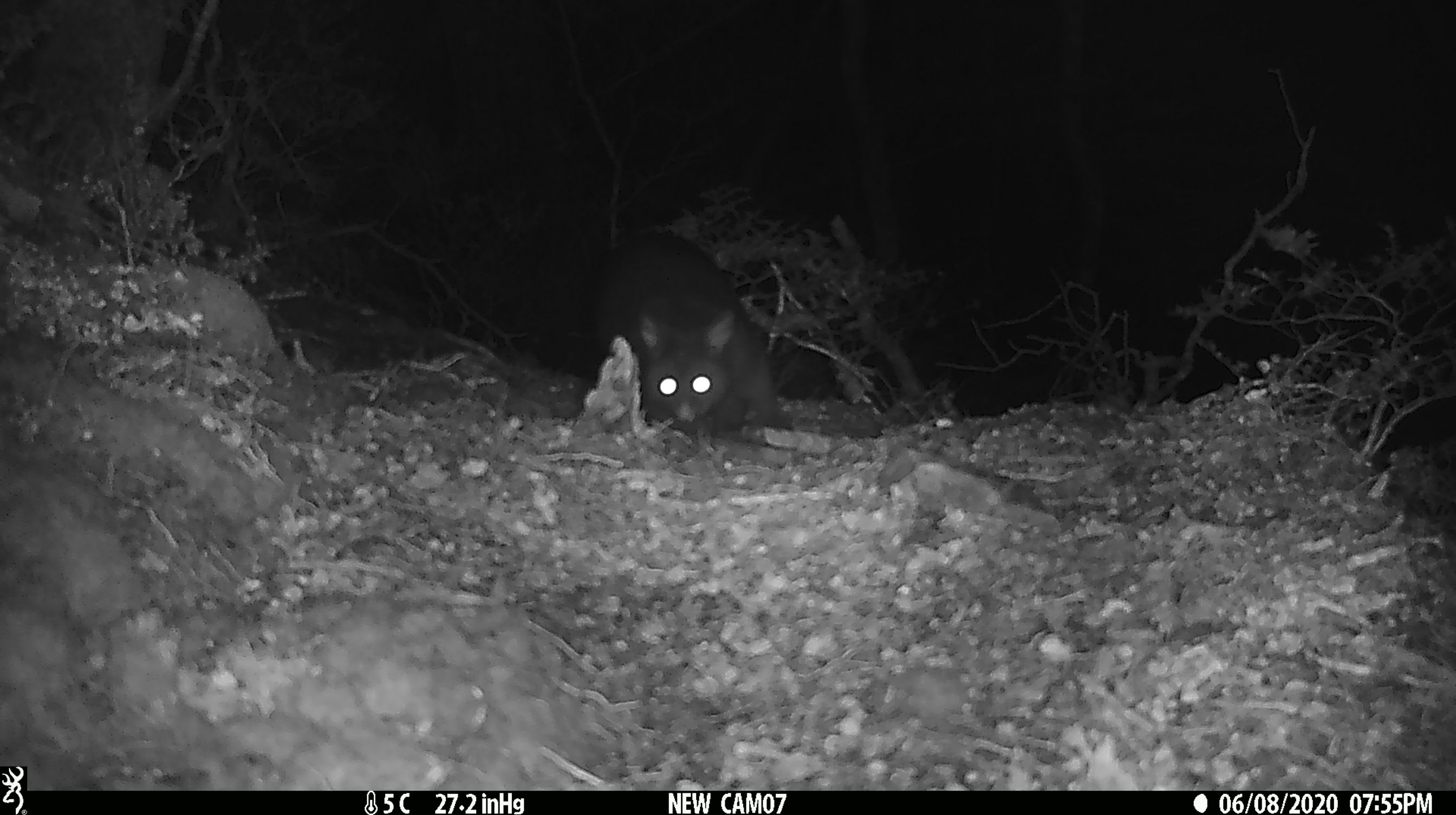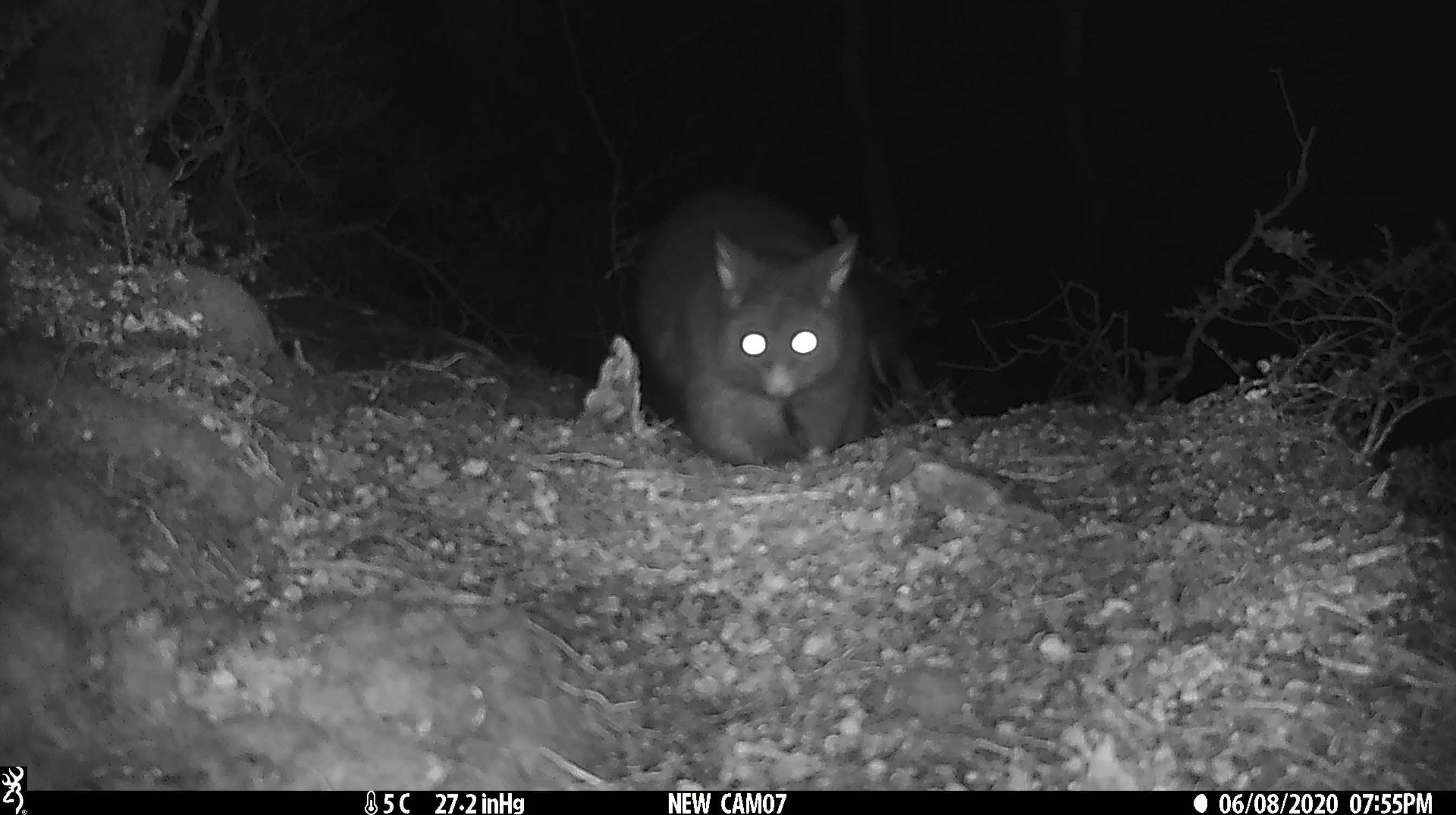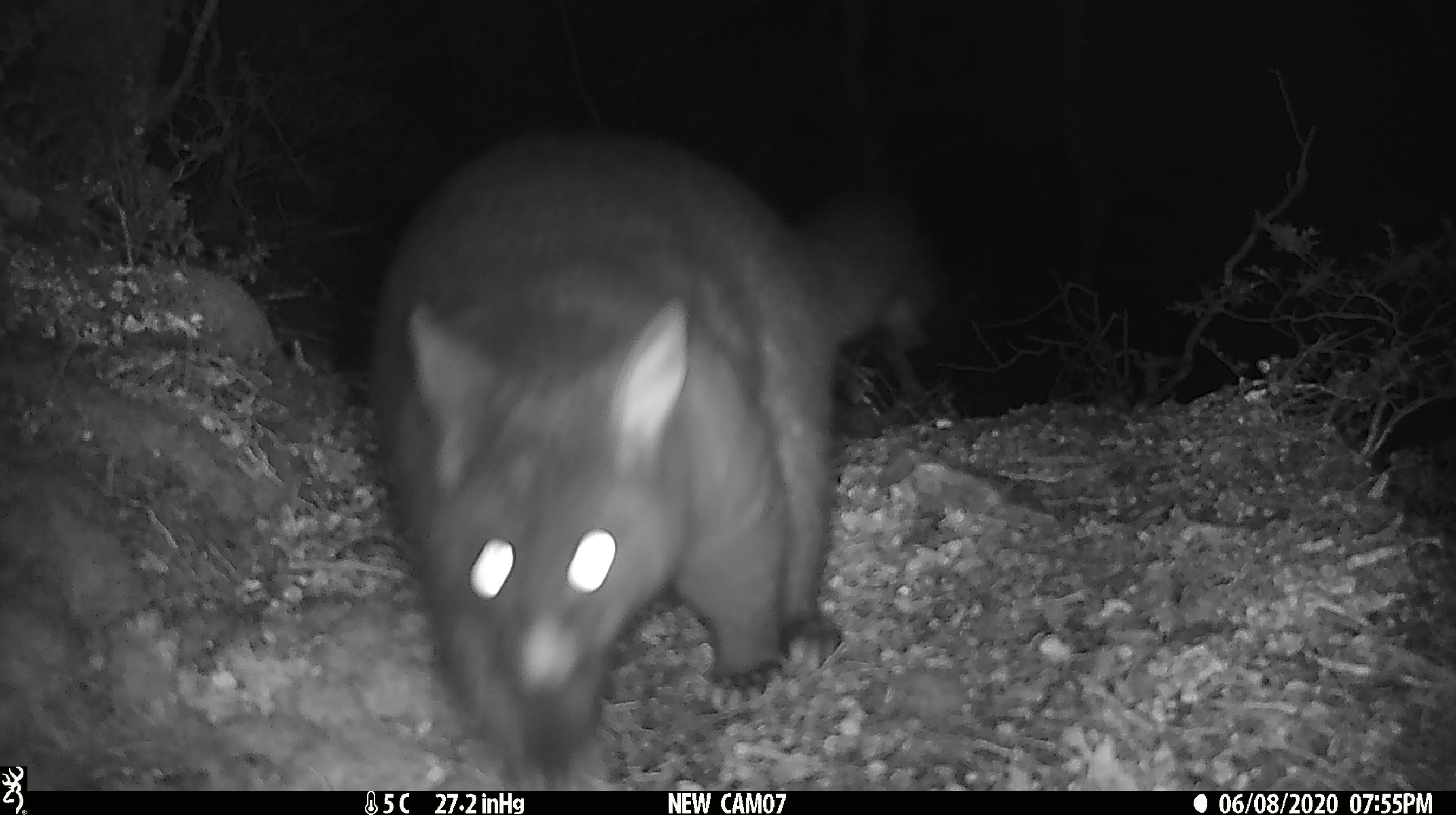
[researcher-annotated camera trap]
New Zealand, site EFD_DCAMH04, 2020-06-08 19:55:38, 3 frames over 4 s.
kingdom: Animalia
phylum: Chordata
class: Mammalia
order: Diprotodontia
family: Phalangeridae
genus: Trichosurus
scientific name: Trichosurus vulpecula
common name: common brushtail possum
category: possum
Possum (common brushtail possum) (Trichosurus vulpecula).